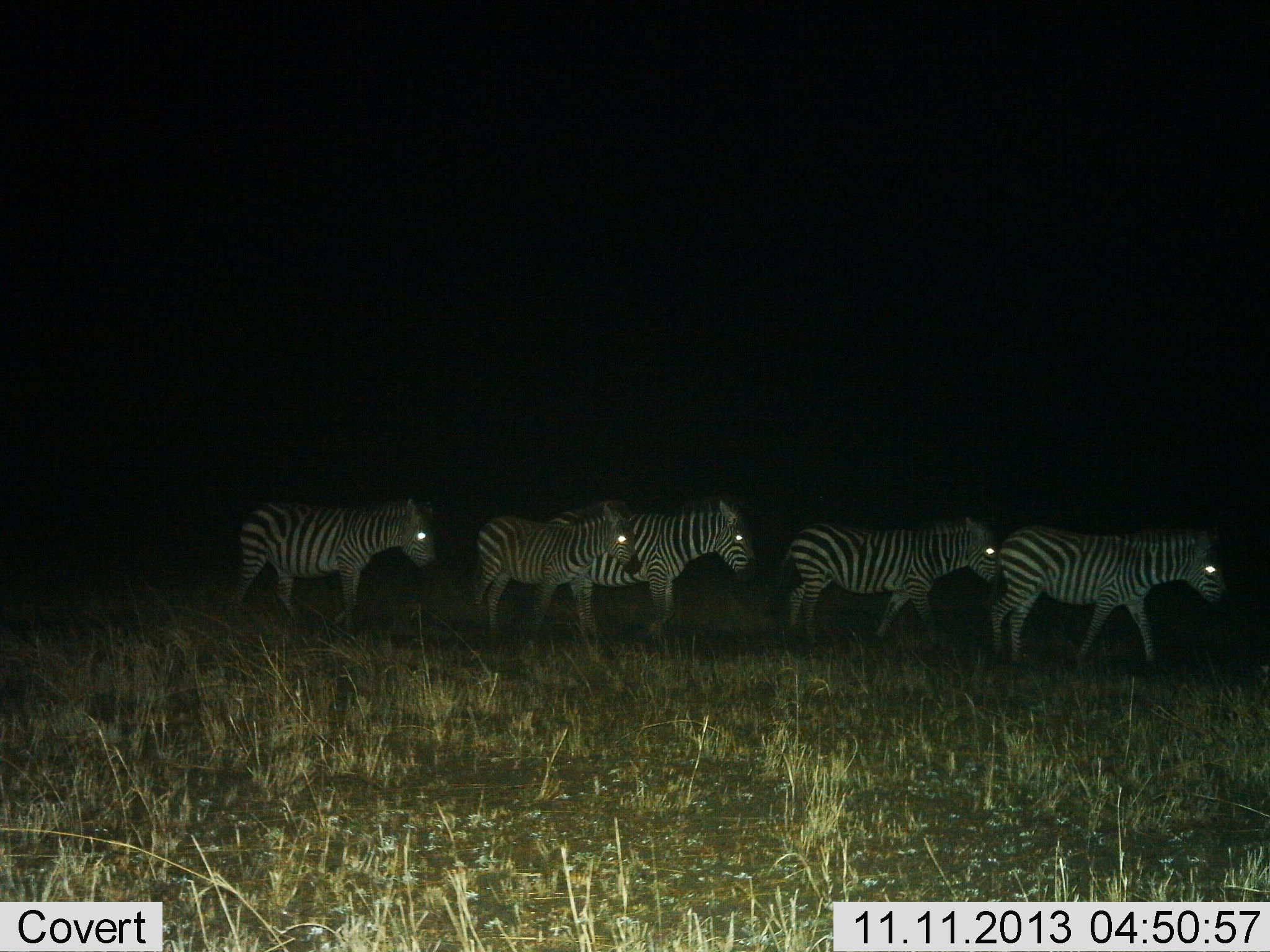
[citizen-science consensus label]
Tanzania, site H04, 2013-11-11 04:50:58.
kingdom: Animalia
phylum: Chordata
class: Mammalia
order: Perissodactyla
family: Equidae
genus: Equus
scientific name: Equus quagga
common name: plains zebra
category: zebra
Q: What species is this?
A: Zebra (plains zebra) (Equus quagga).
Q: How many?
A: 5.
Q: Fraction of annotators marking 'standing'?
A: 20%.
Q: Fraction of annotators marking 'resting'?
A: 0%.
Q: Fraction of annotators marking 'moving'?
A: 80%.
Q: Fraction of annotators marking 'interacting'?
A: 0%.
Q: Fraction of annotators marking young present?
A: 10%.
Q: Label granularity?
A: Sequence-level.